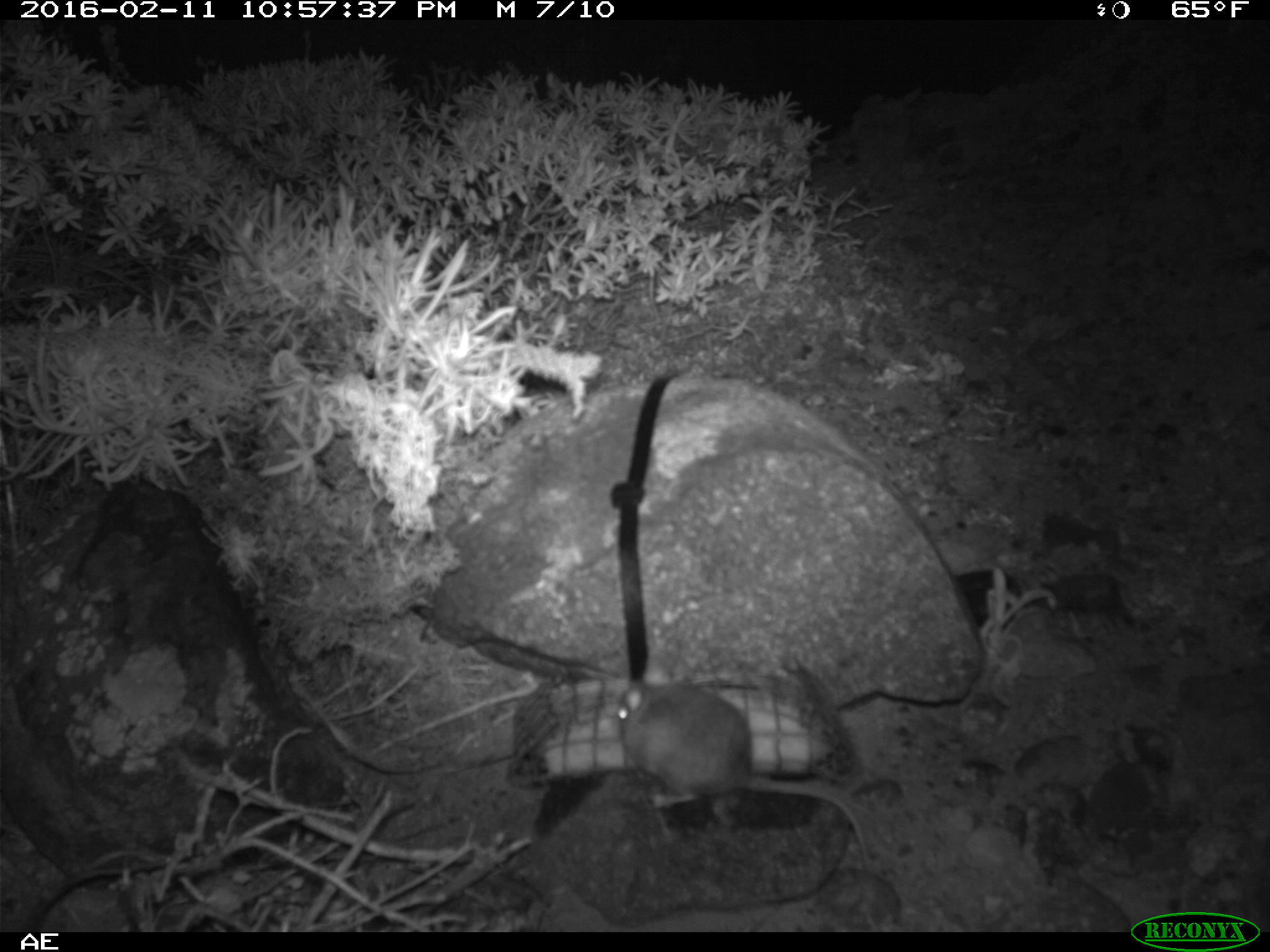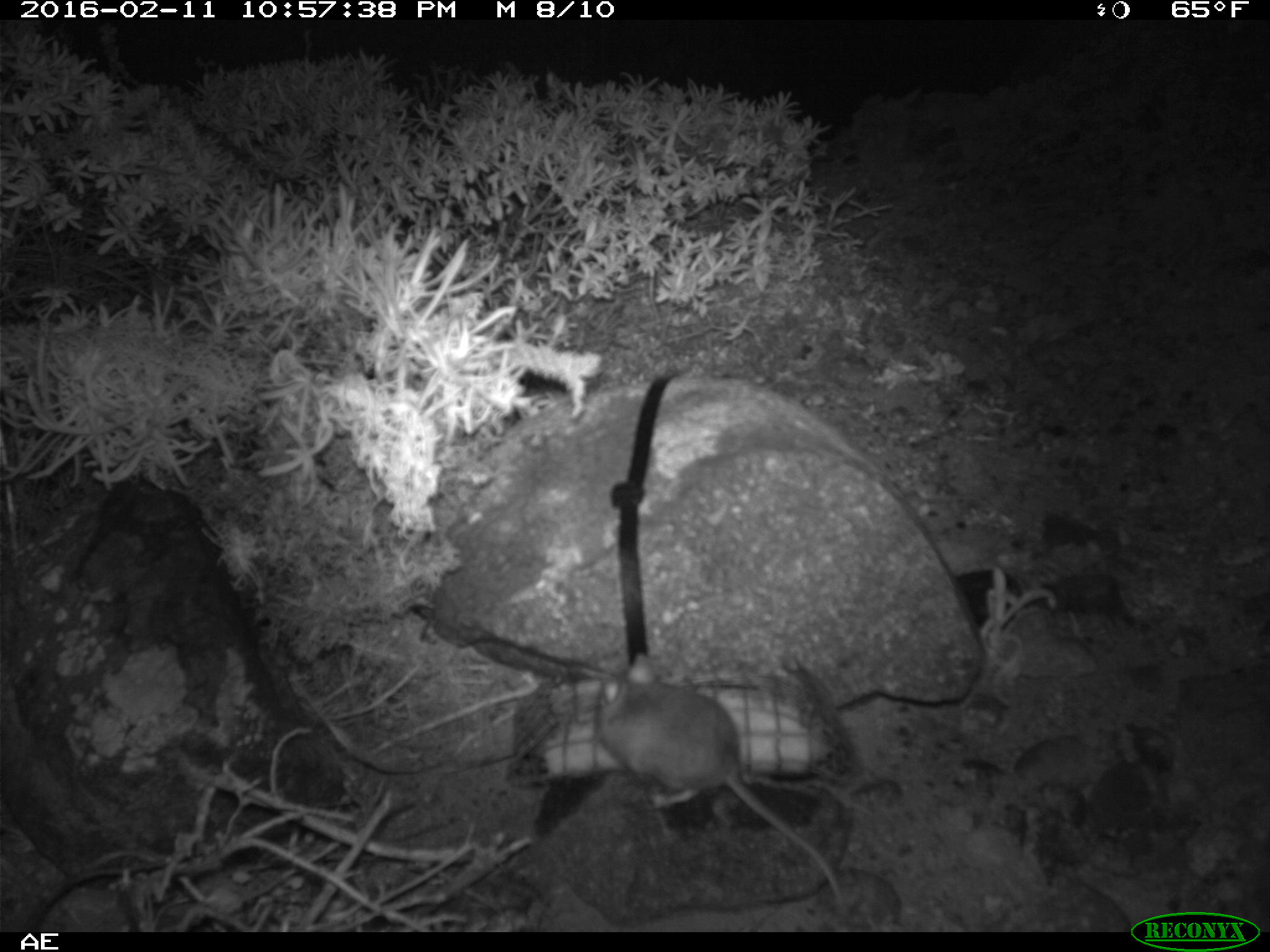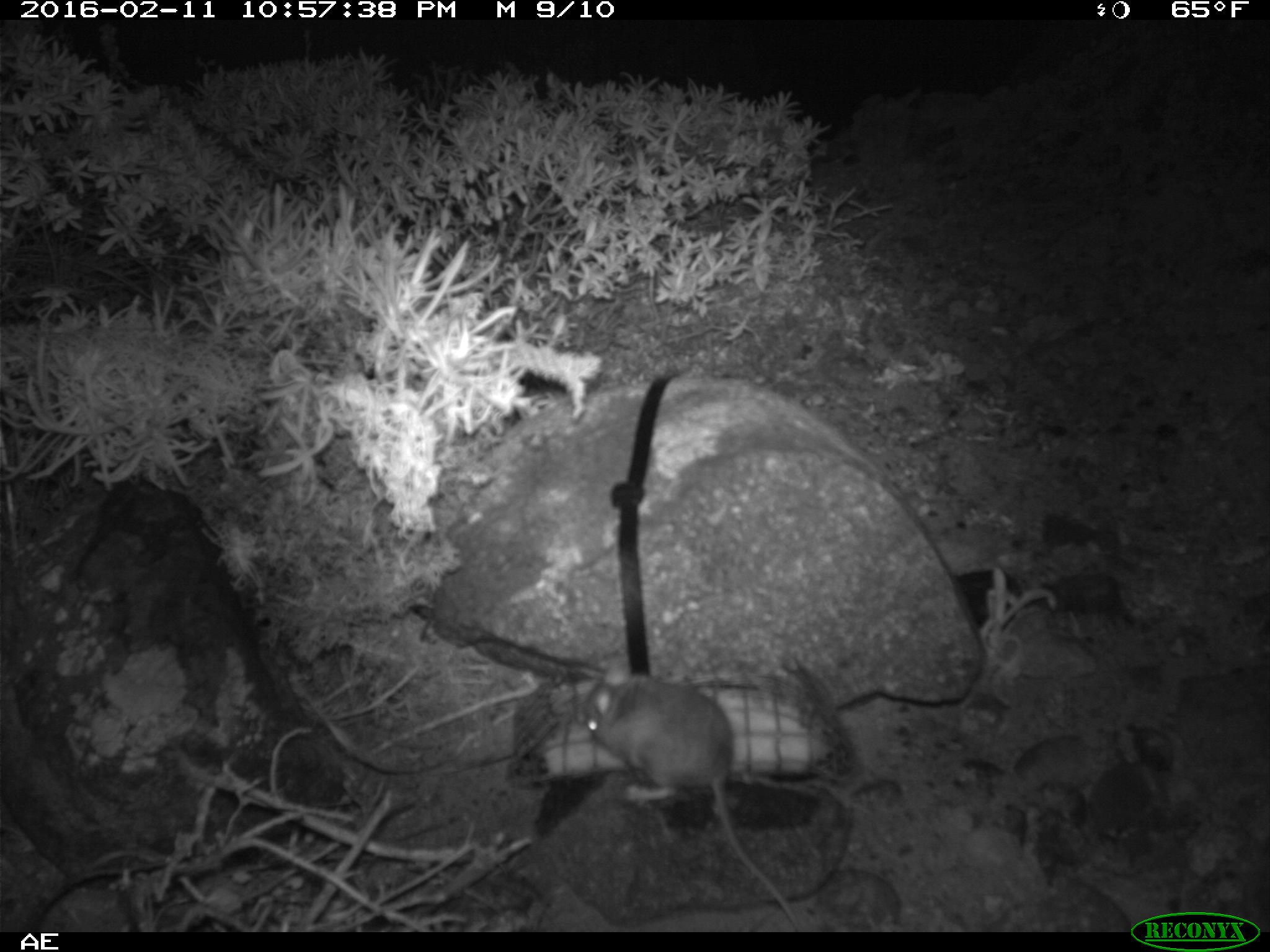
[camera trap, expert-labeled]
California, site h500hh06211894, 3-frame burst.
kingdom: Animalia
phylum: Chordata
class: Mammalia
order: Rodentia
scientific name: Rodentia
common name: rodent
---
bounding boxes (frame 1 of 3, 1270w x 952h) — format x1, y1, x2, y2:
rodent: 611, 656, 867, 873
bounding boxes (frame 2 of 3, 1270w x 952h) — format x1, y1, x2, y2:
rodent: 593, 652, 851, 932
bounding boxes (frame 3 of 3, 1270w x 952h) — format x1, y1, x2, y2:
rodent: 580, 658, 802, 930